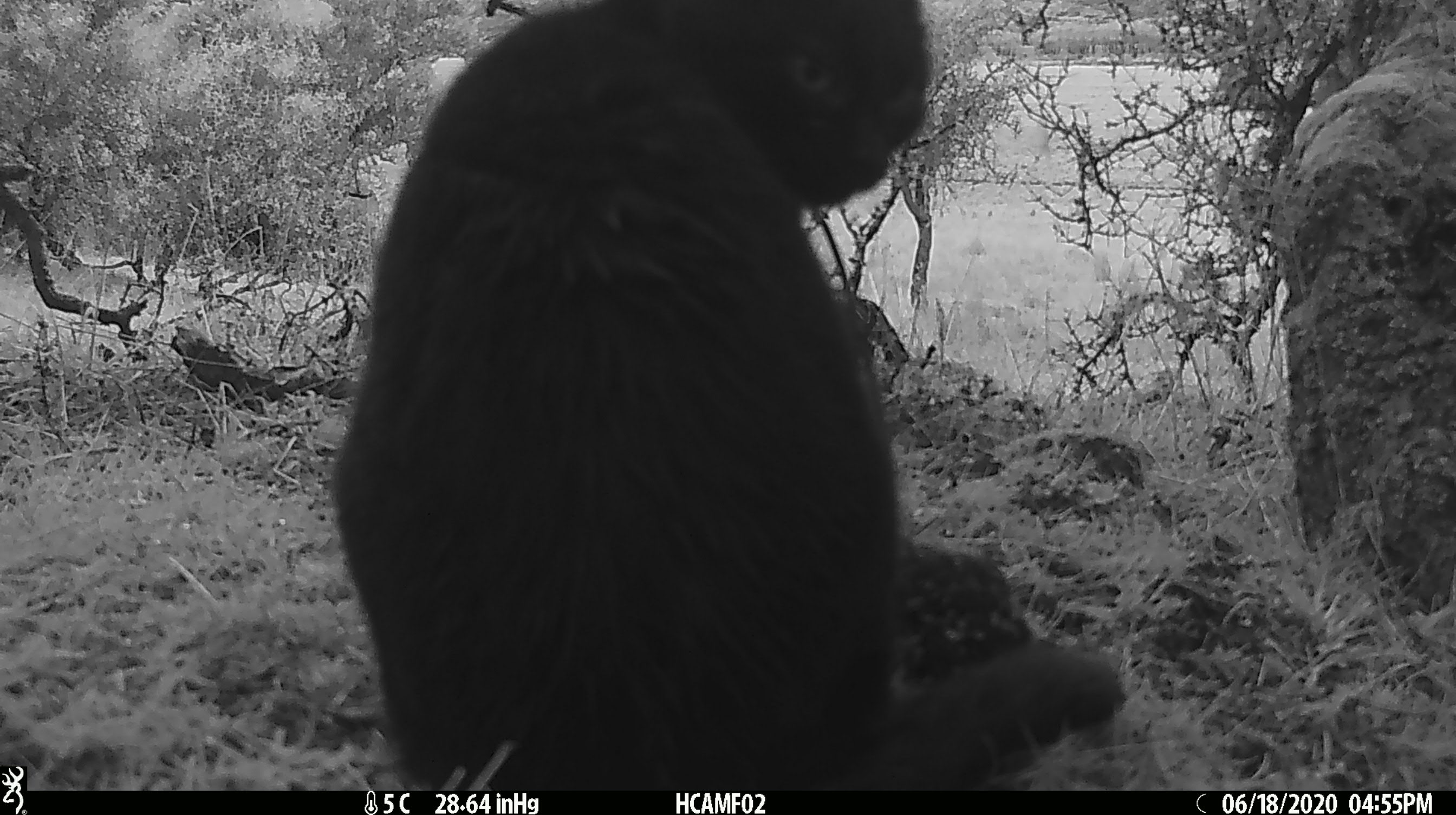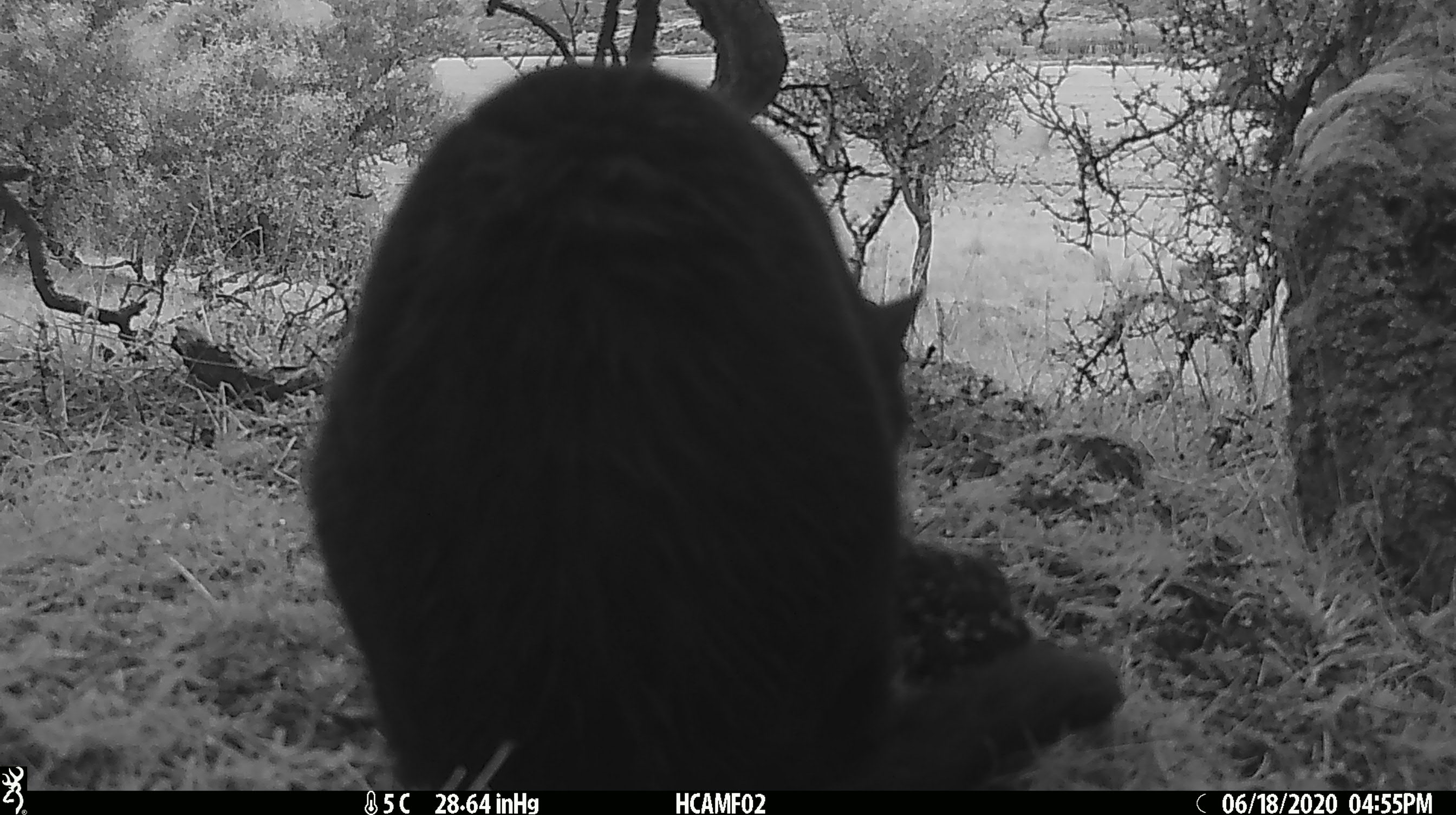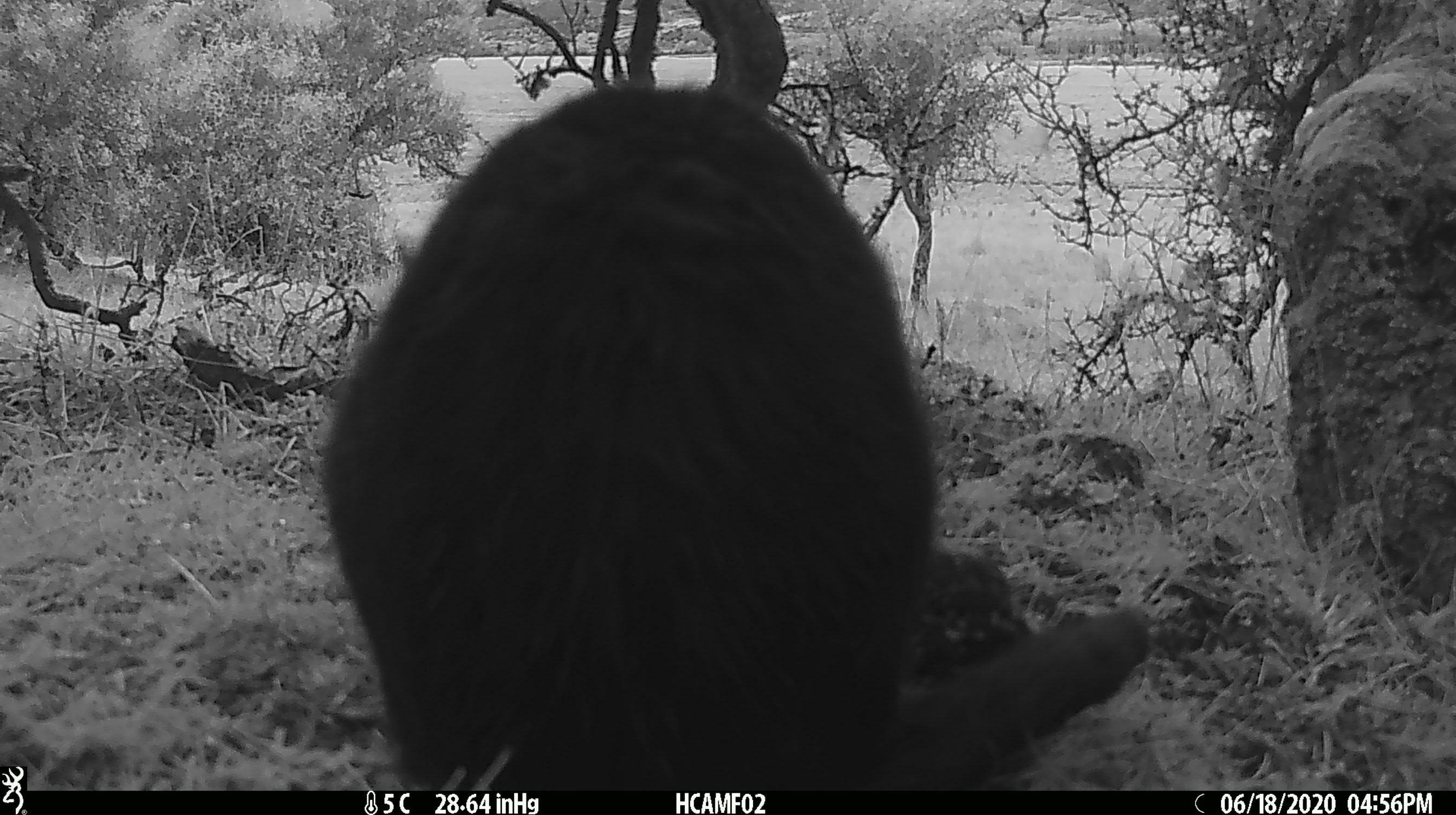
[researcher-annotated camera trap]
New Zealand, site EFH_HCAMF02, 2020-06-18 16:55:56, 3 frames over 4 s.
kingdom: Animalia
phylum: Chordata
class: Mammalia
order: Carnivora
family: Felidae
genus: Felis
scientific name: Felis catus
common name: domestic cat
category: cat